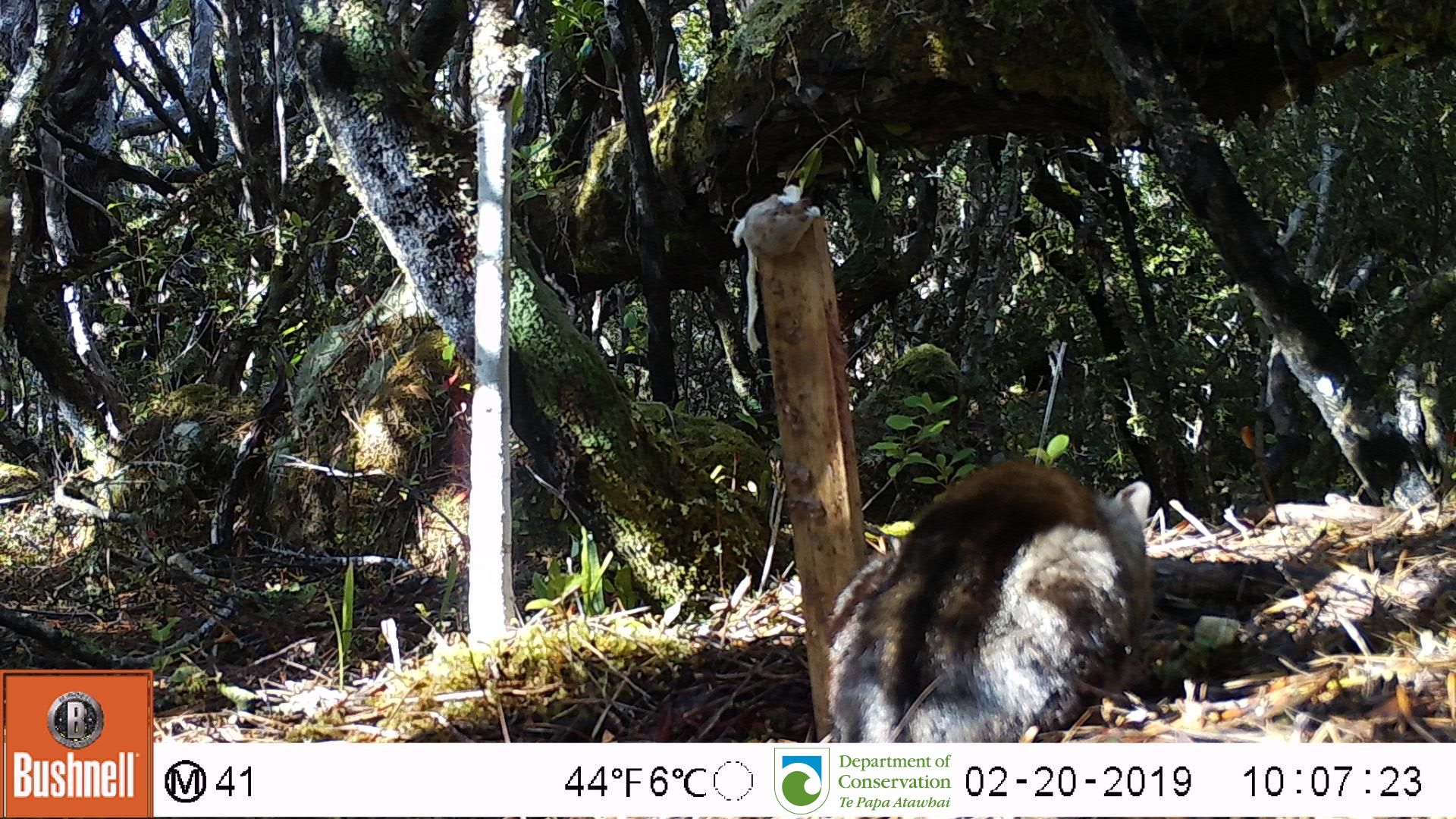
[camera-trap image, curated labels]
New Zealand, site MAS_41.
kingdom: Animalia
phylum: Chordata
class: Mammalia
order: Carnivora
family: Felidae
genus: Felis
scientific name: Felis catus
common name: domestic cat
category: cat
Cat (domestic cat) (Felis catus).